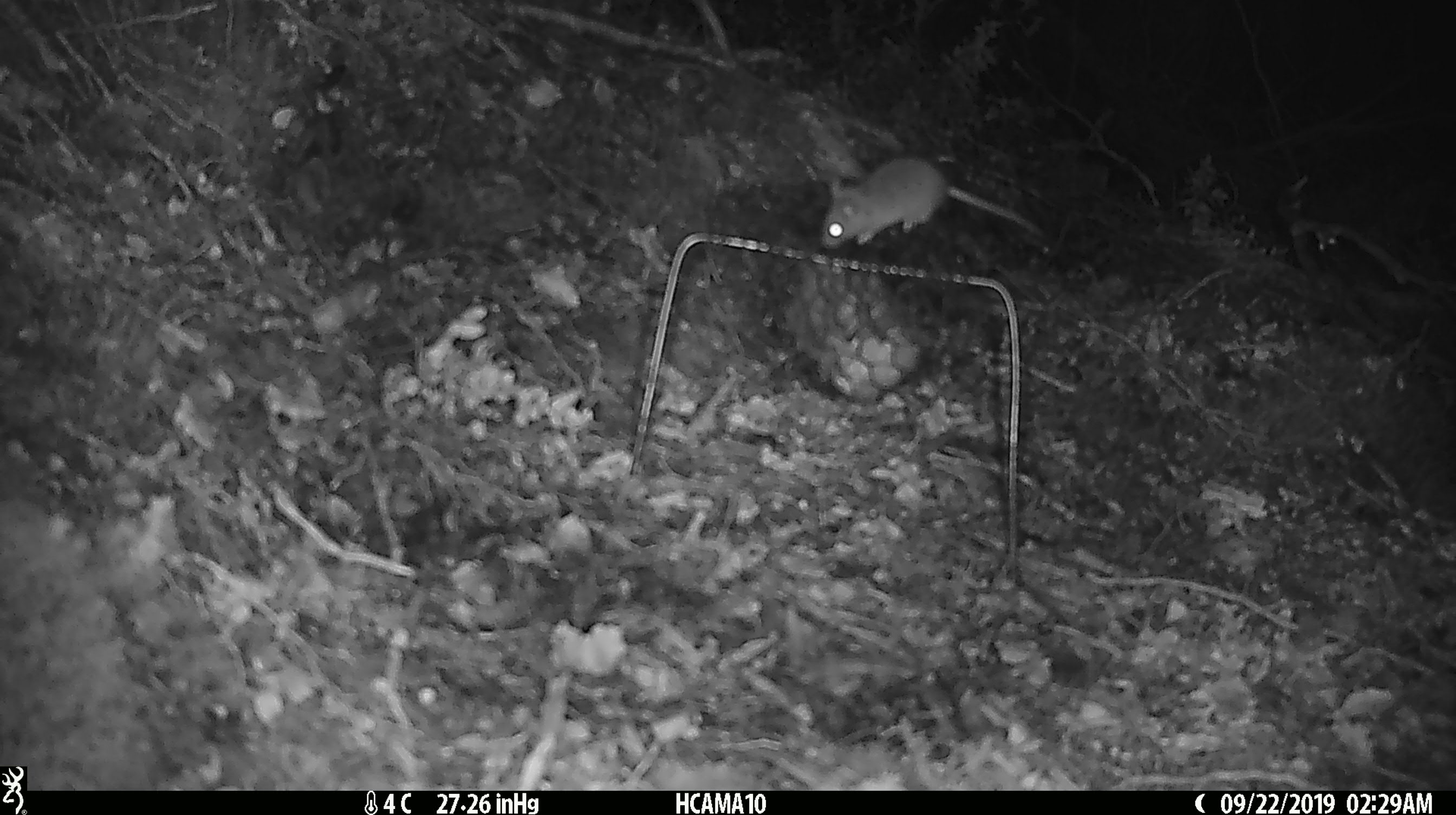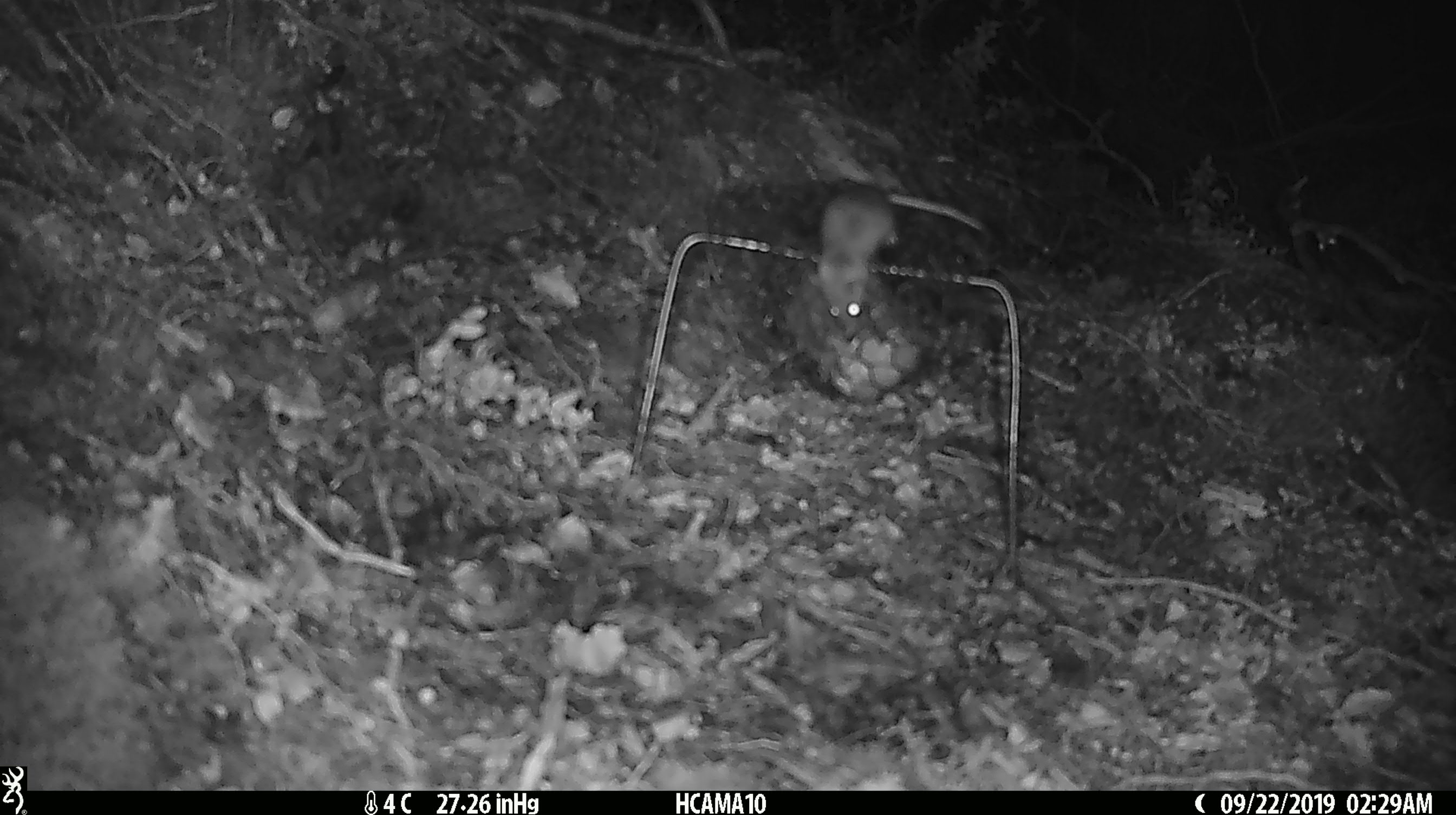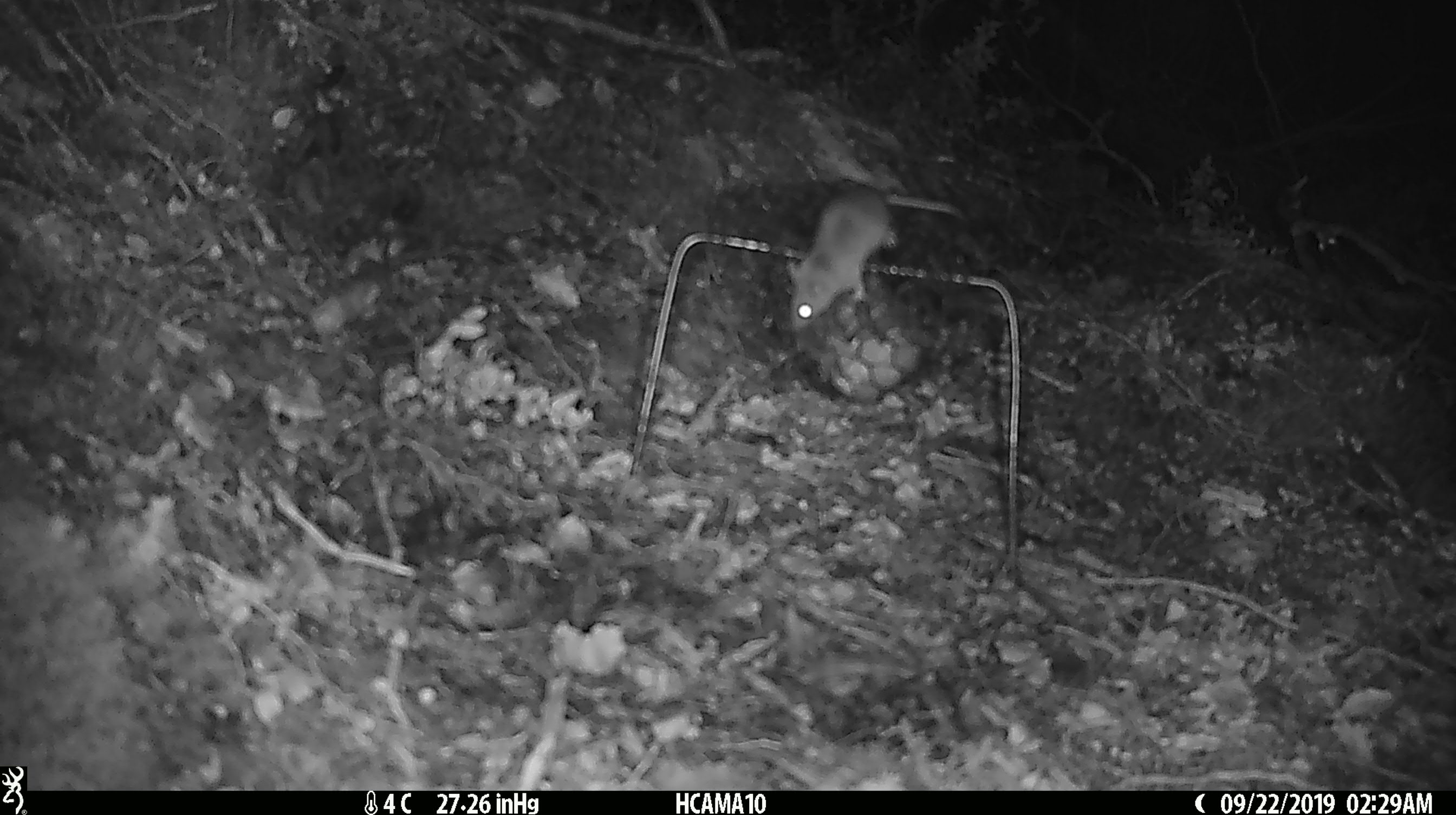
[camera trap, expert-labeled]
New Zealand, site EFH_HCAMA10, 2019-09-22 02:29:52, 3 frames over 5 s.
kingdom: Animalia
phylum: Chordata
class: Mammalia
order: Rodentia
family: Muridae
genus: Mus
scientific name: Mus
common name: mouse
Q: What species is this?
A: Mouse (Mus).